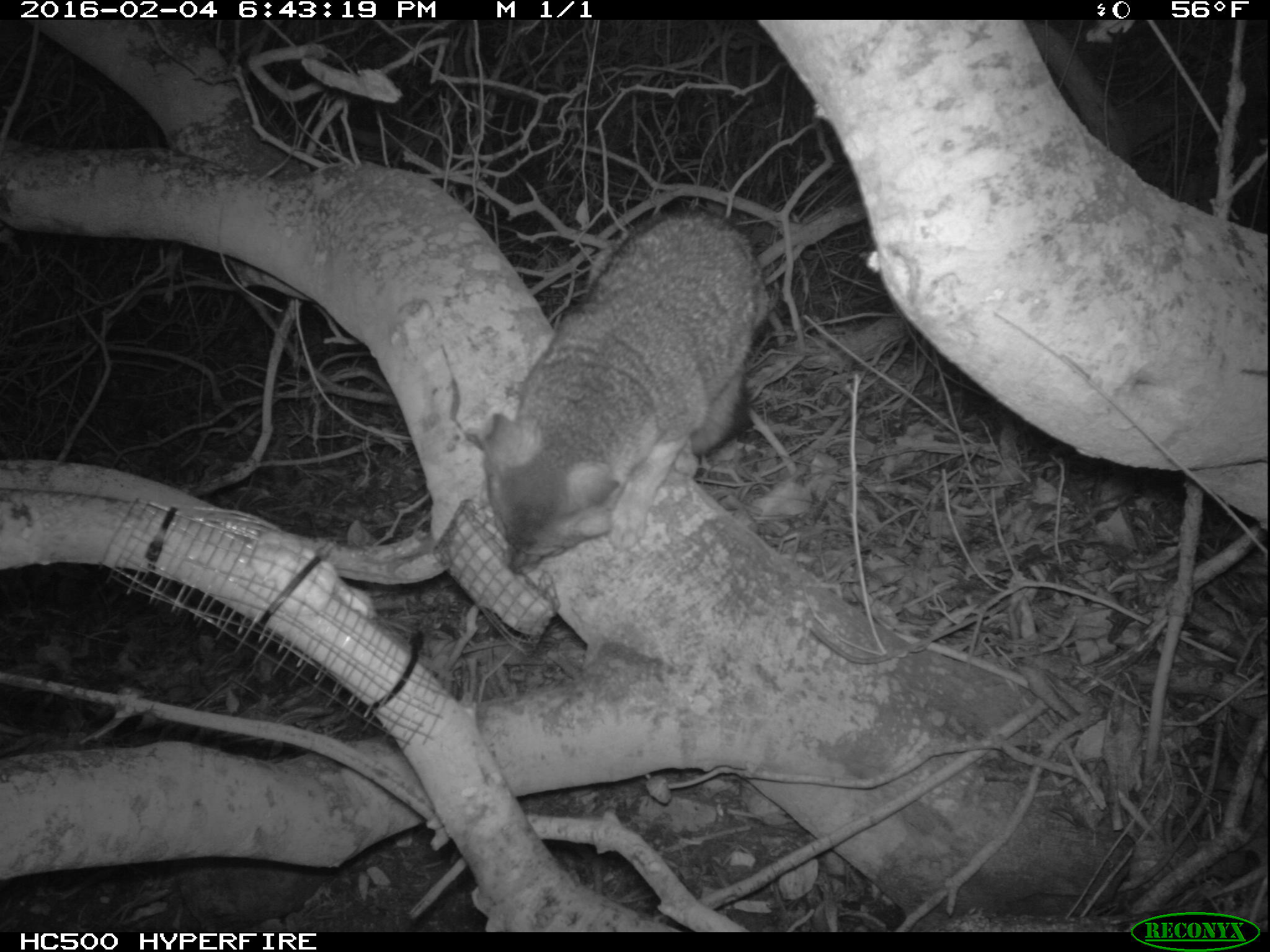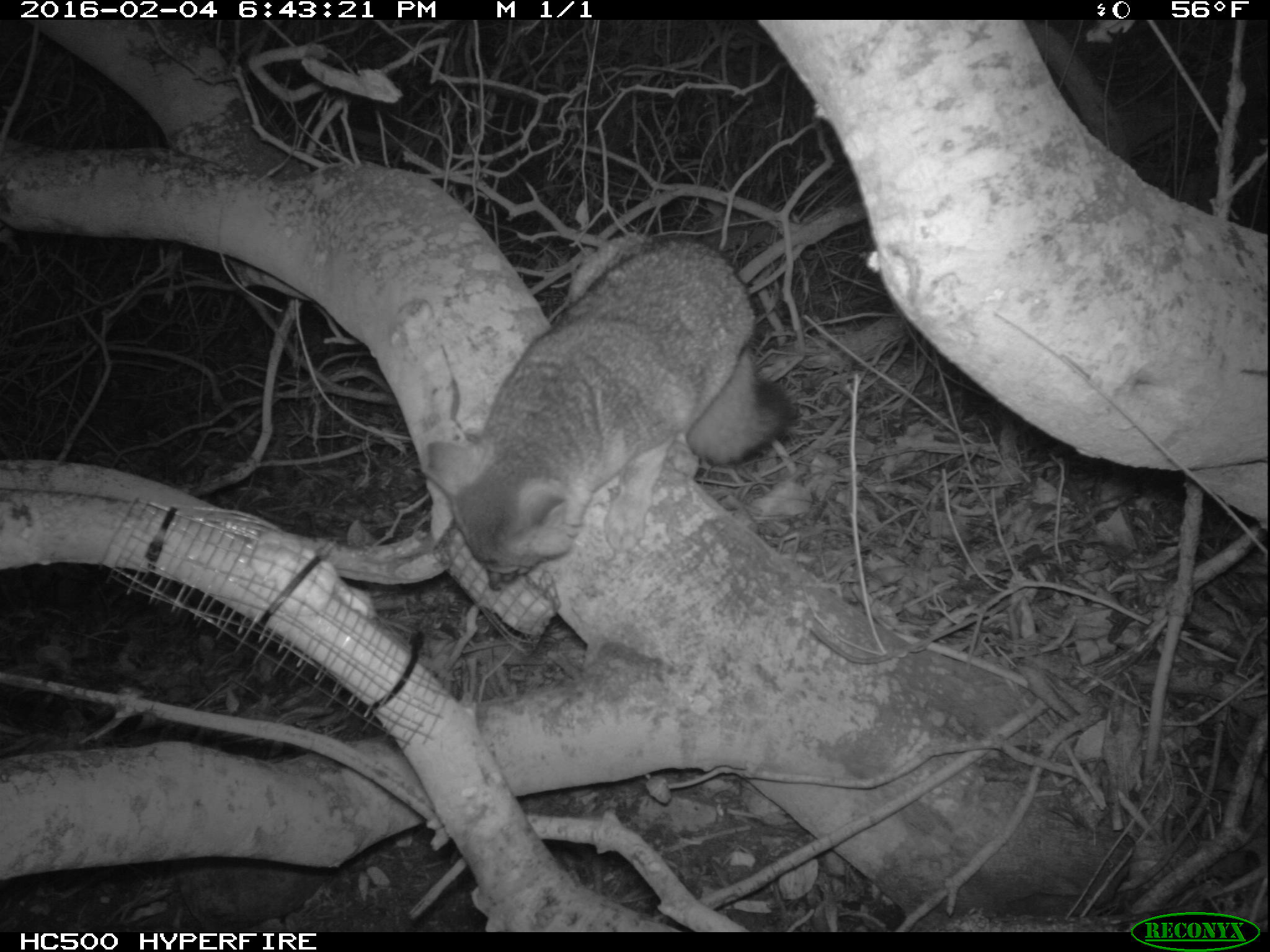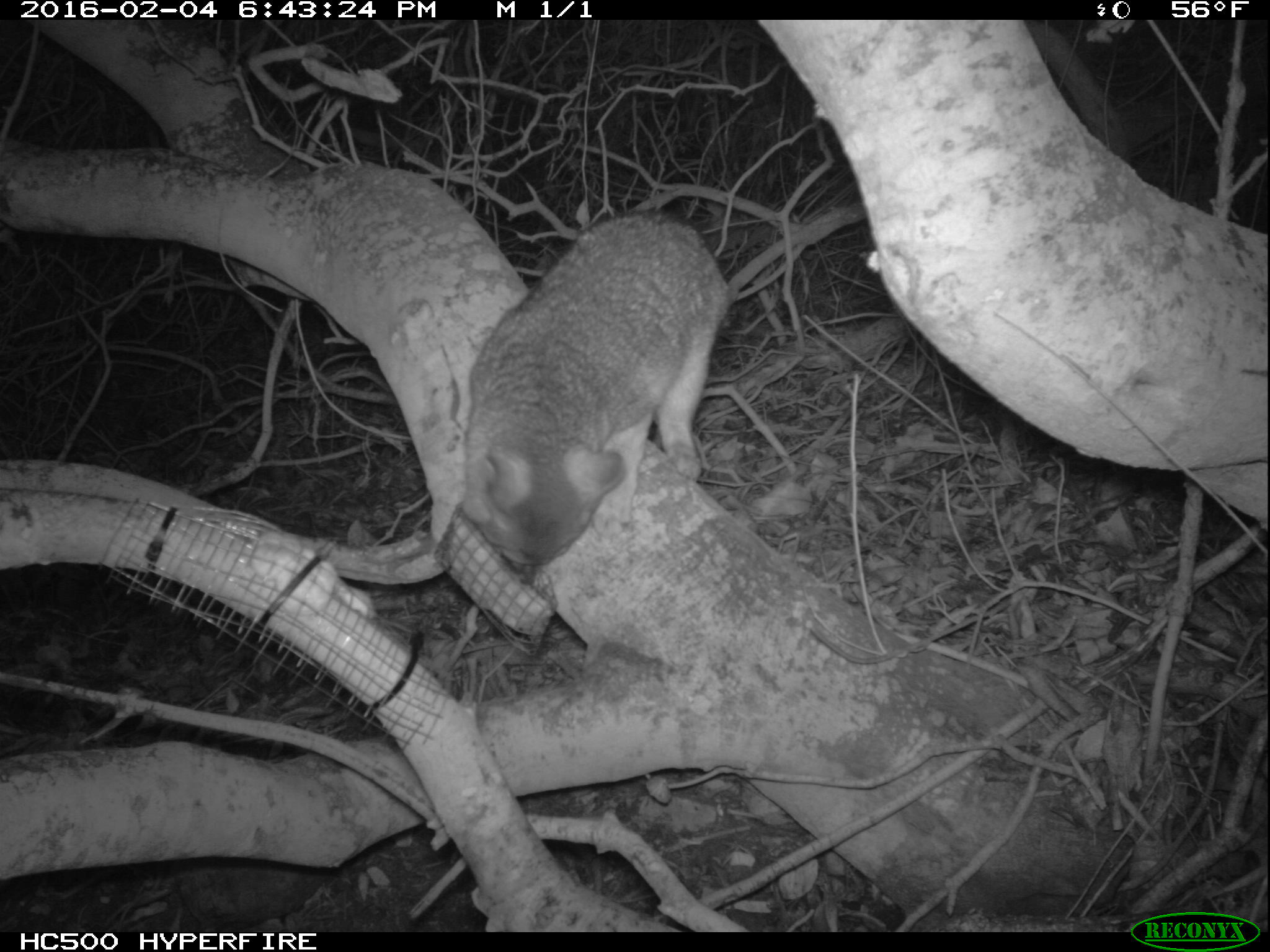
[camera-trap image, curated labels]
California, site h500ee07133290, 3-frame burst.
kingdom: Animalia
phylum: Chordata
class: Mammalia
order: Carnivora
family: Canidae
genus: Urocyon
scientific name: Urocyon littoralis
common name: island fox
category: fox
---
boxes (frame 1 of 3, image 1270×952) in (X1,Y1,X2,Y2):
fox: (463,213,768,575)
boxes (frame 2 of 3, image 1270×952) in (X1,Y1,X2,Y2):
fox: (417,230,801,595)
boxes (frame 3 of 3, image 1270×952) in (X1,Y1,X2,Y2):
fox: (459,211,733,588)